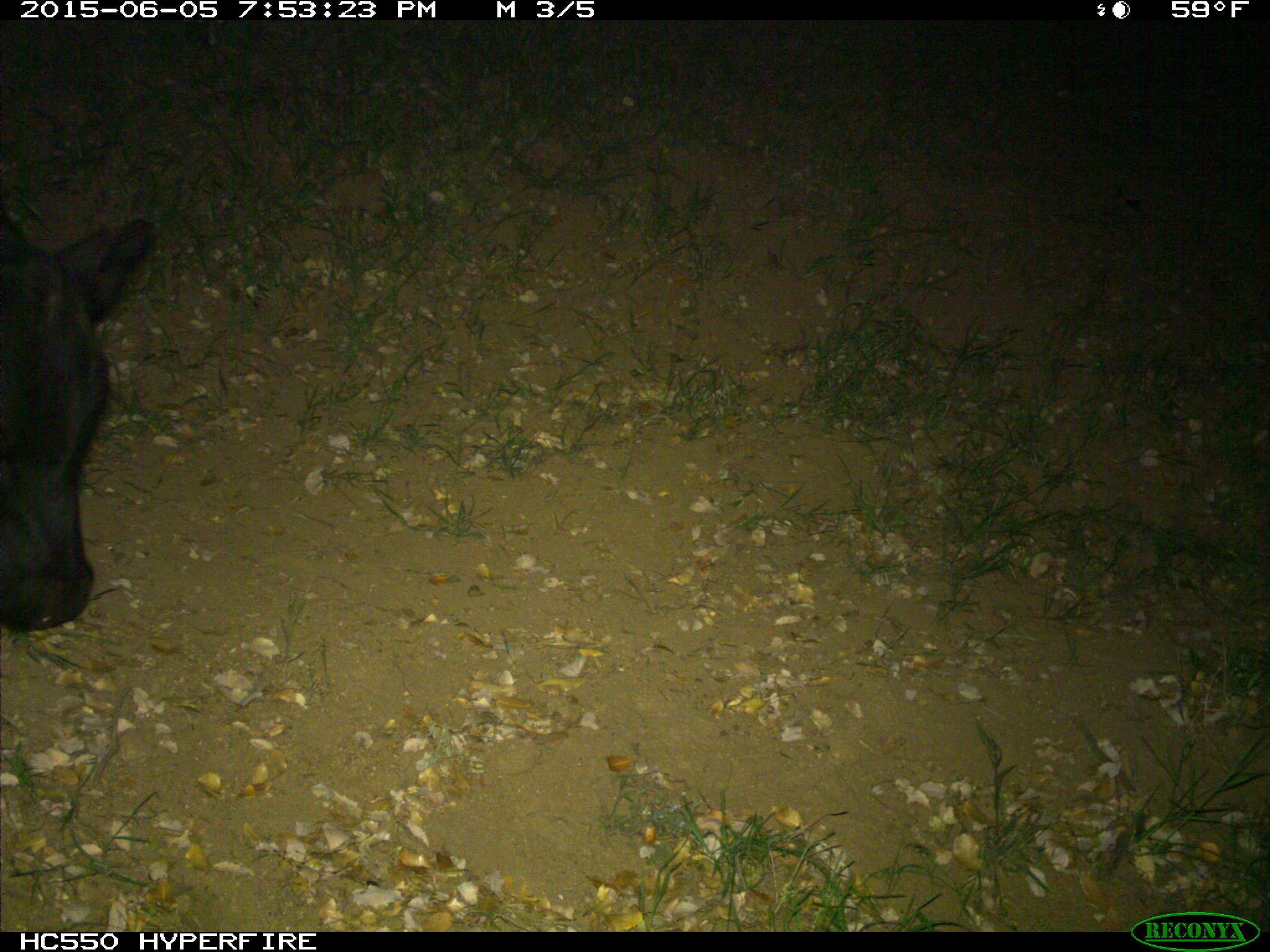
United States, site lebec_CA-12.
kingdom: Animalia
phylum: Chordata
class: Mammalia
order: Artiodactyla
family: Bovidae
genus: Bos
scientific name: Bos taurus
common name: domestic cow